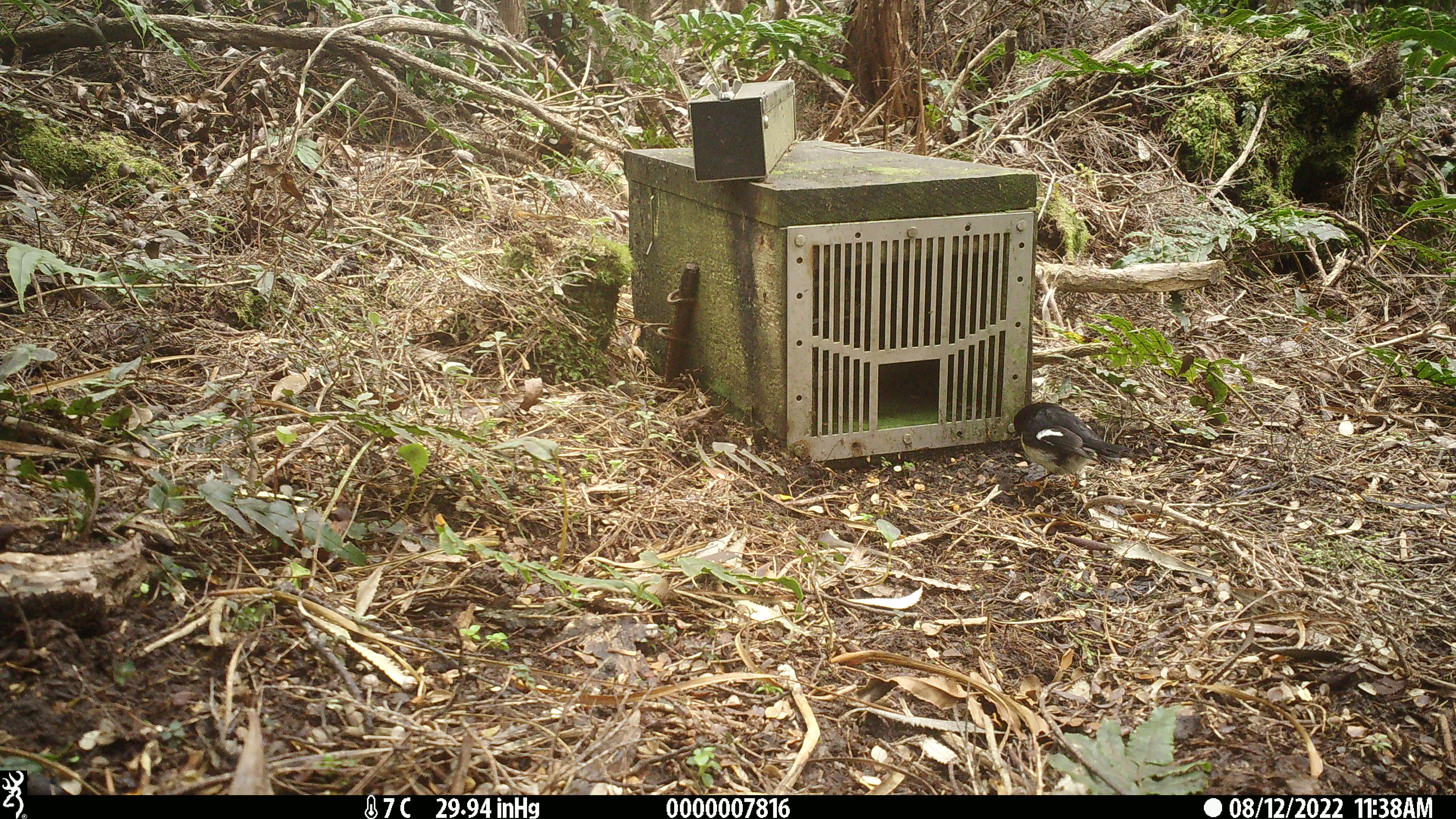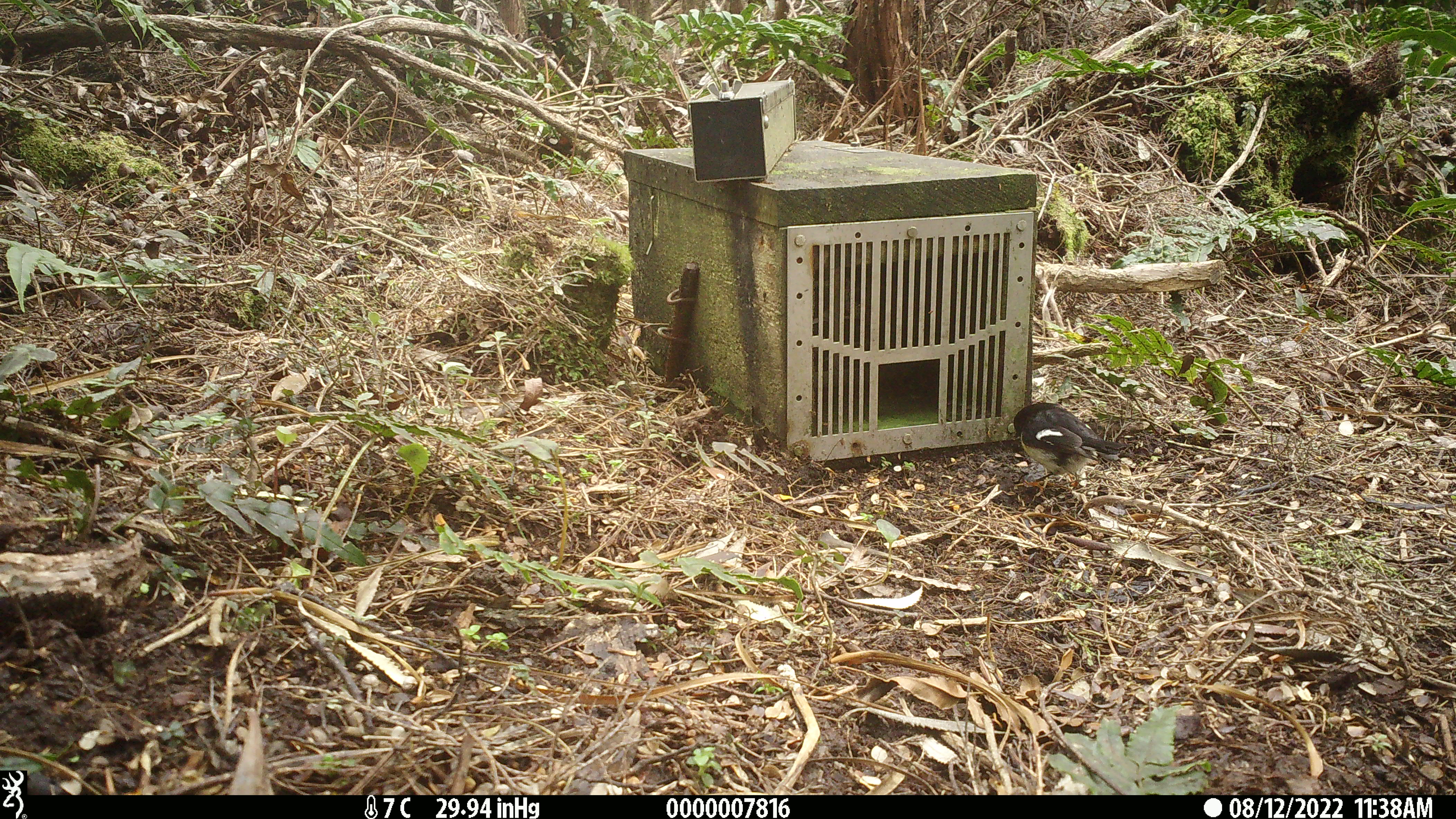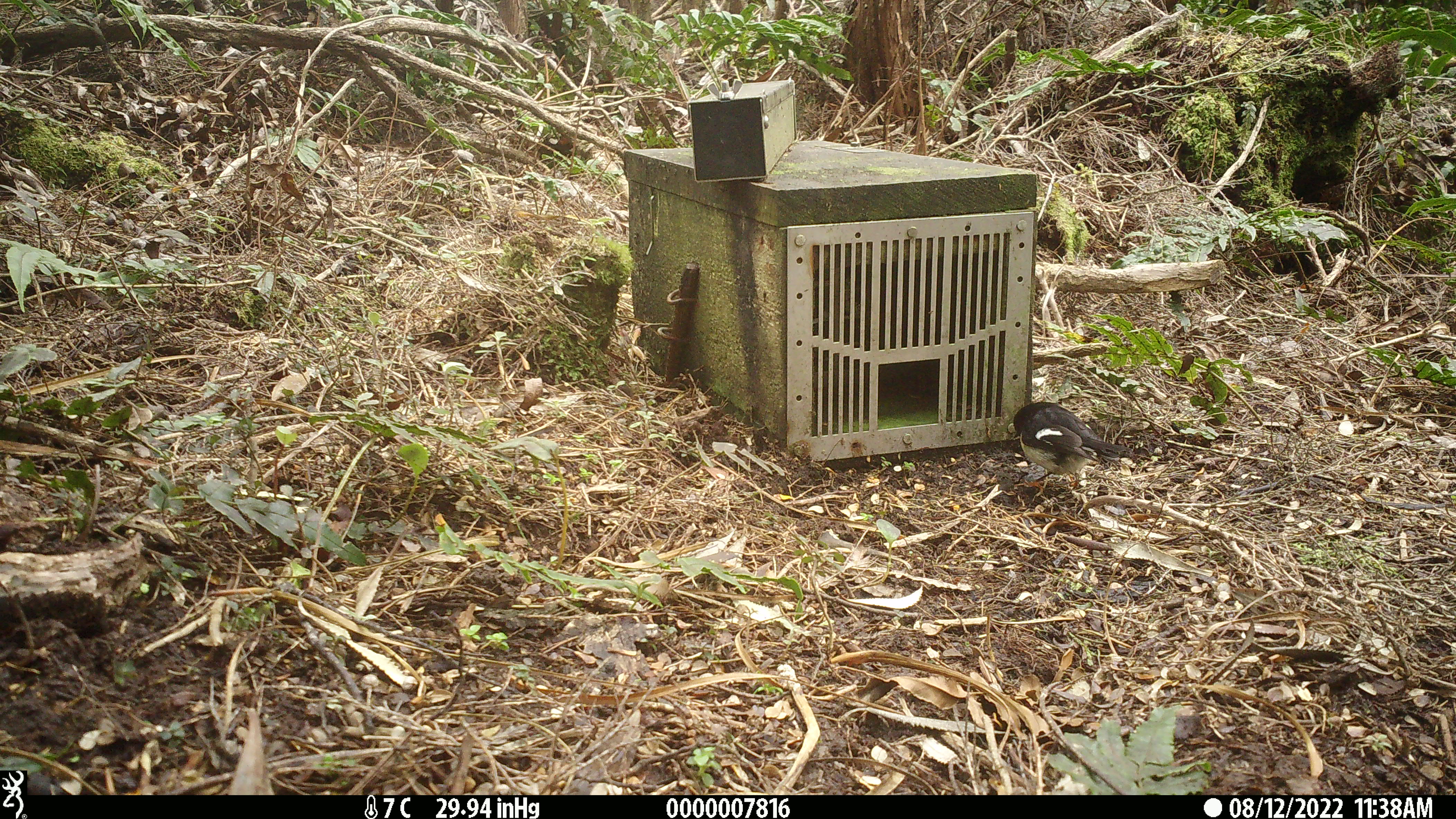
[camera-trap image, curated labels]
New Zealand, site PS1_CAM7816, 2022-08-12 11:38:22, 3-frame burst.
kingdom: Animalia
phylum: Chordata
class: Aves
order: Passeriformes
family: Petroicidae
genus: Petroica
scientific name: Petroica macrocephala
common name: tomtit